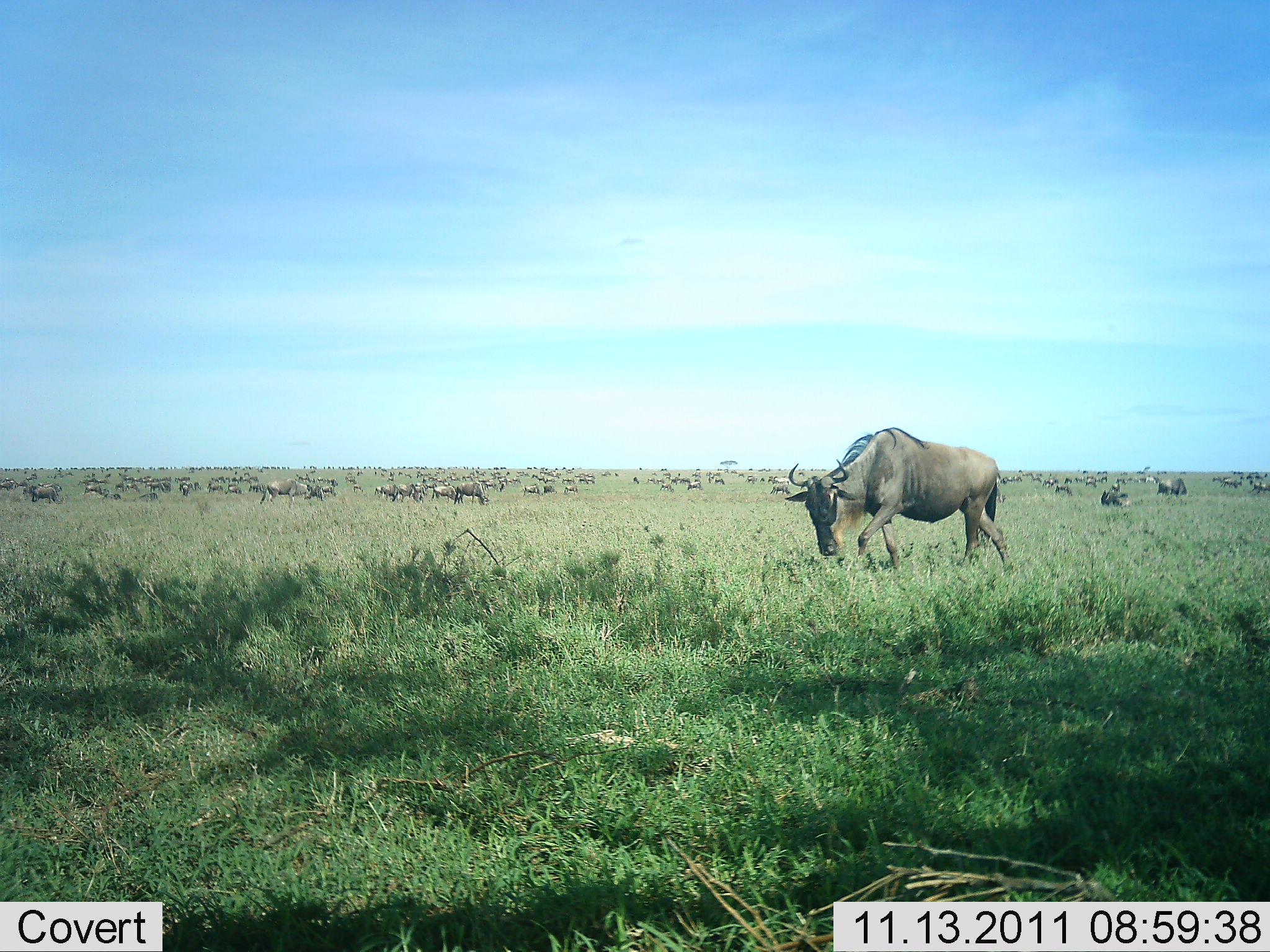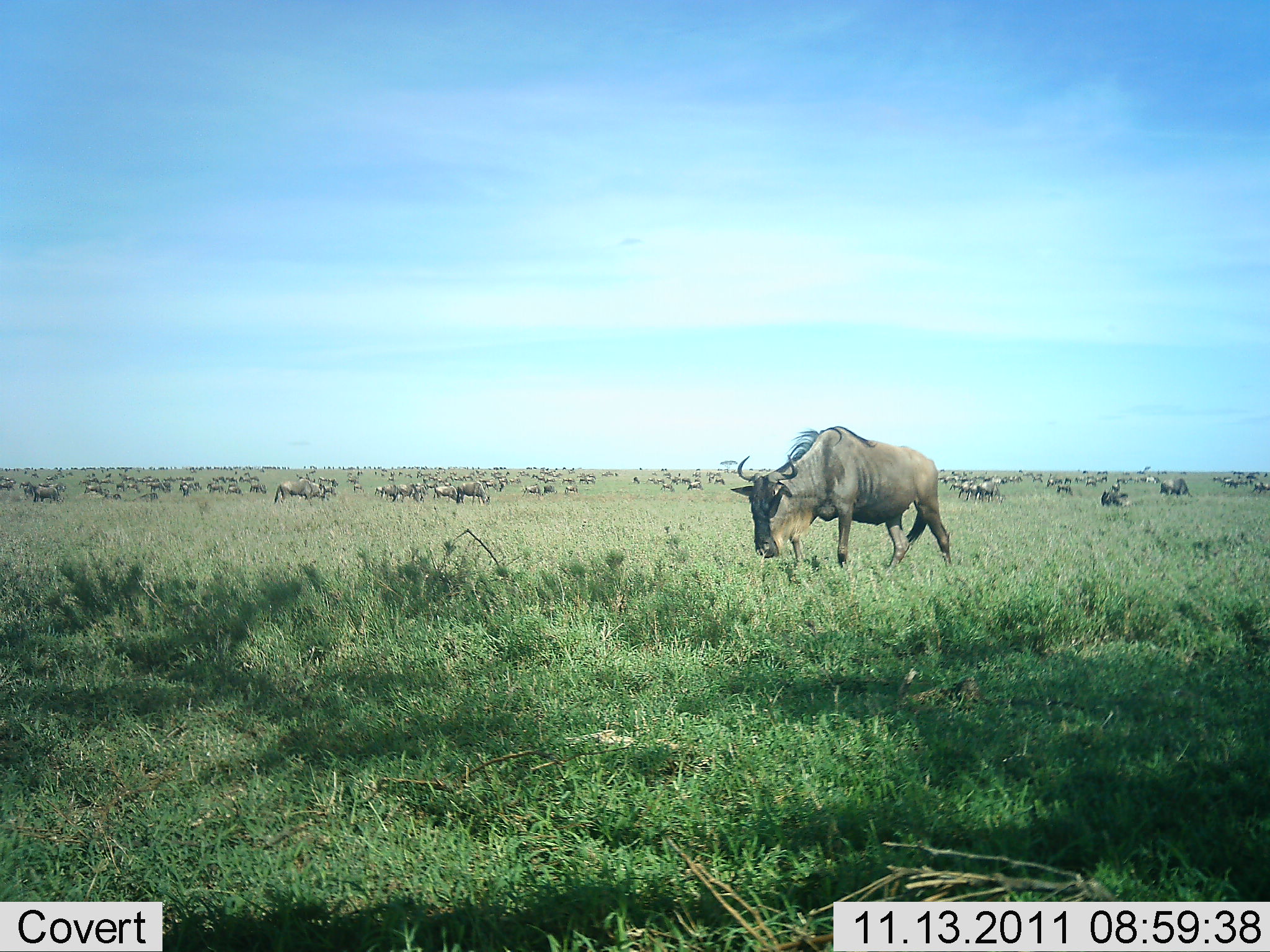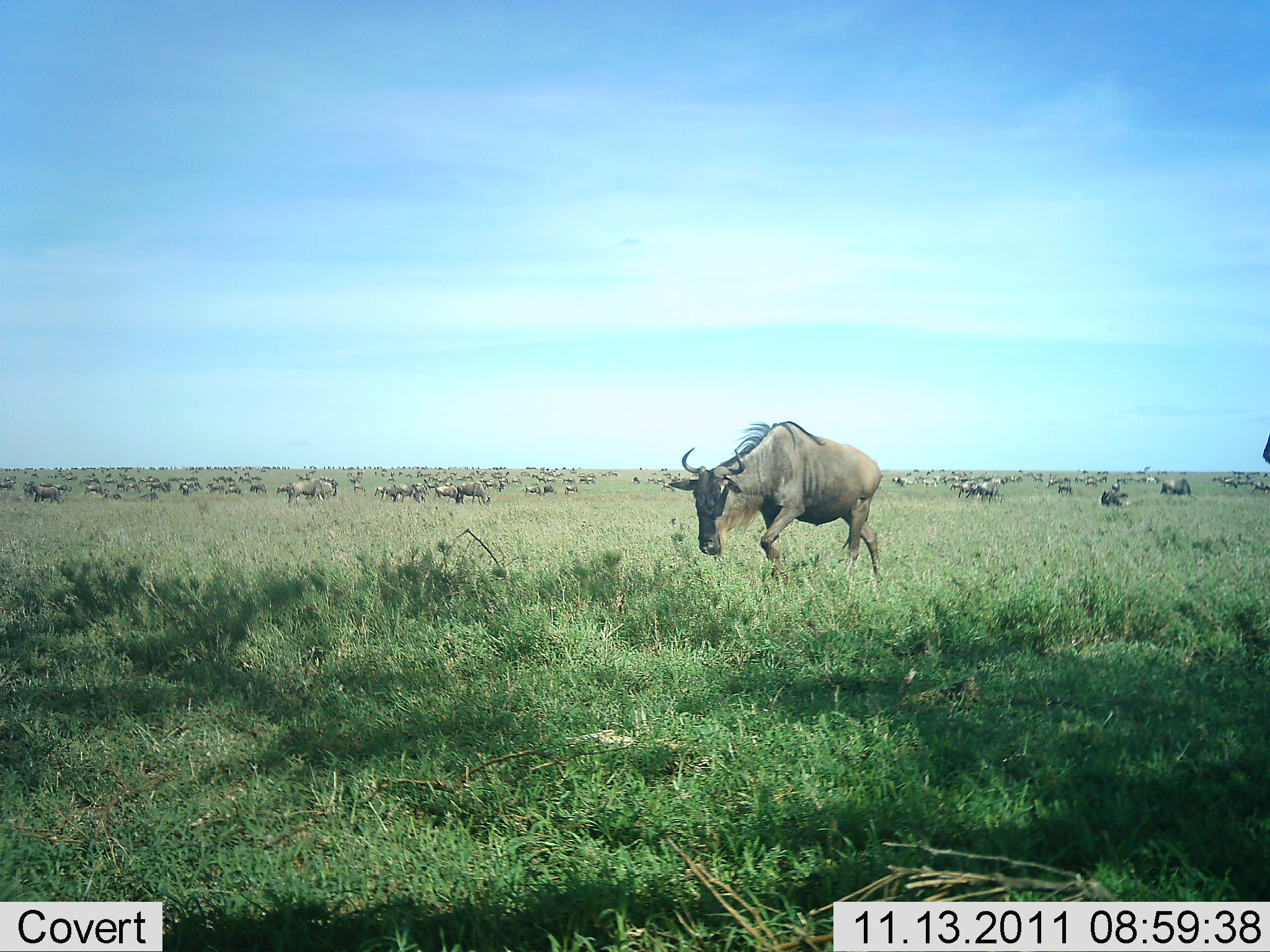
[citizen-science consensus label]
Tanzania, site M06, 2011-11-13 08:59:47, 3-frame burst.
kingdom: Animalia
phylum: Chordata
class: Mammalia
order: Artiodactyla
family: Bovidae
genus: Connochaetes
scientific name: Connochaetes taurinus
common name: blue wildebeest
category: wildebeest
Wildebeest (blue wildebeest) (Connochaetes taurinus), count 51+. Behavior (volunteer vote fractions): standing 47%, resting 13%, moving 60%, interacting 7%. Young present (vote fraction): 0%. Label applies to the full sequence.